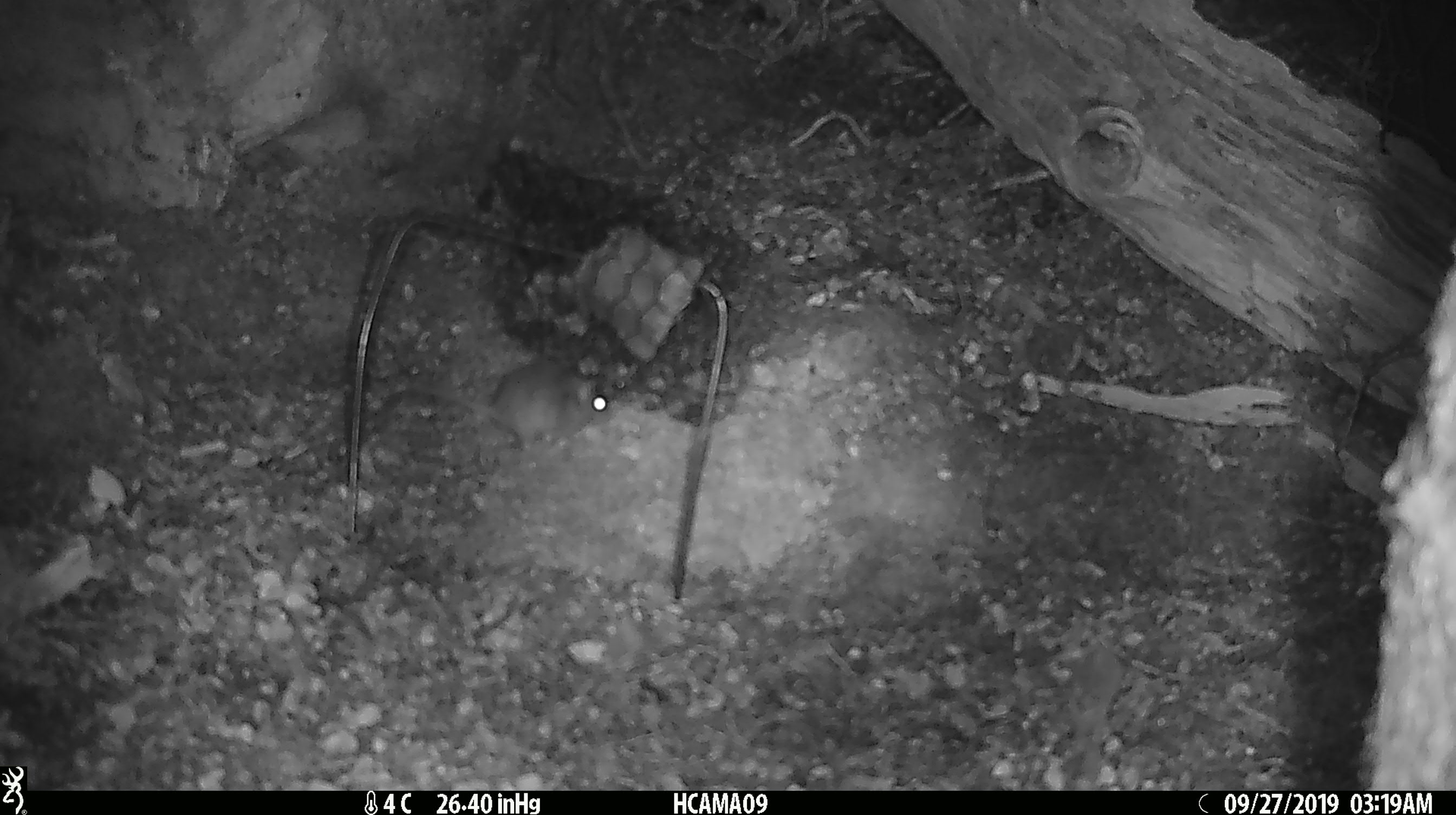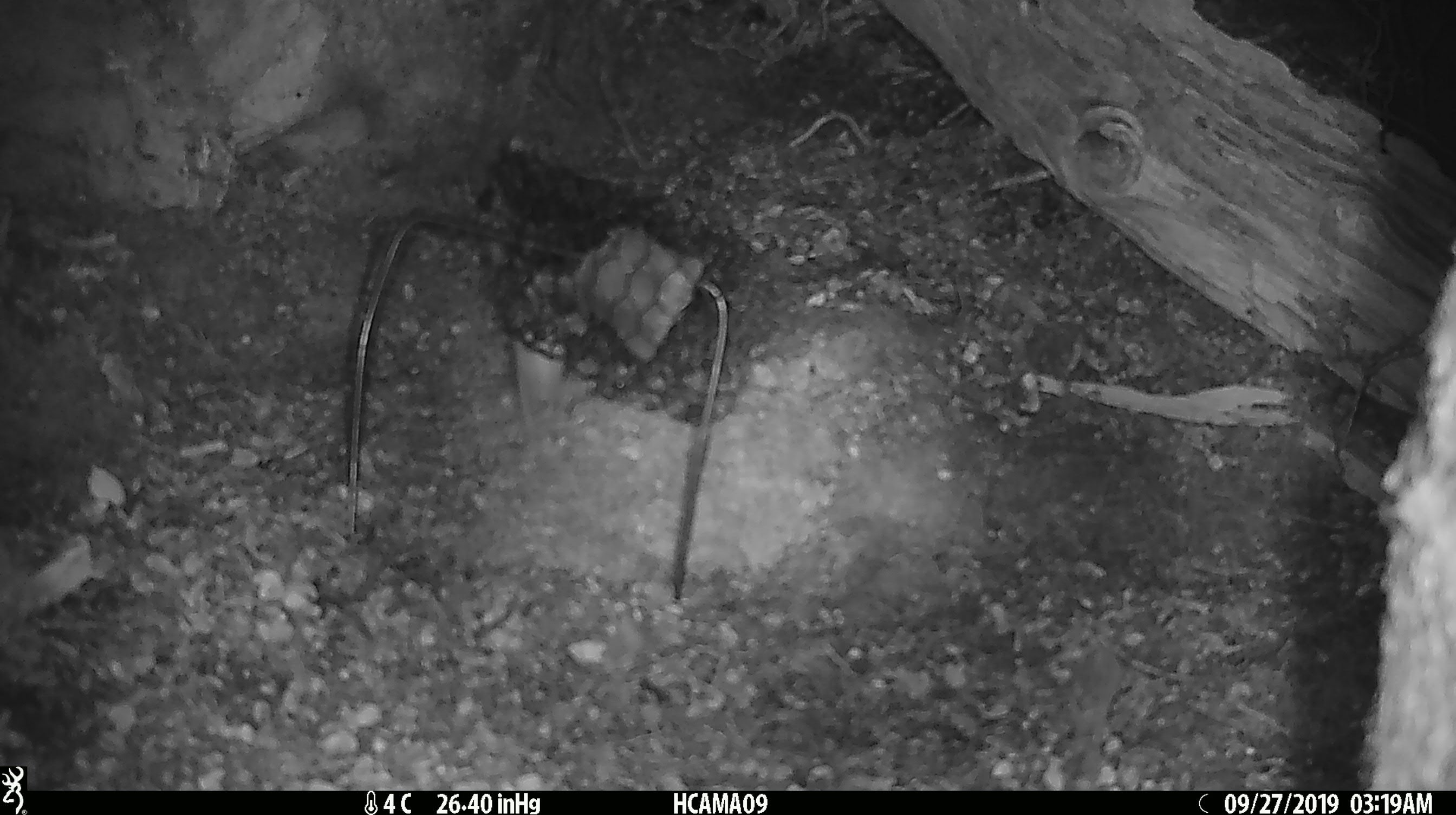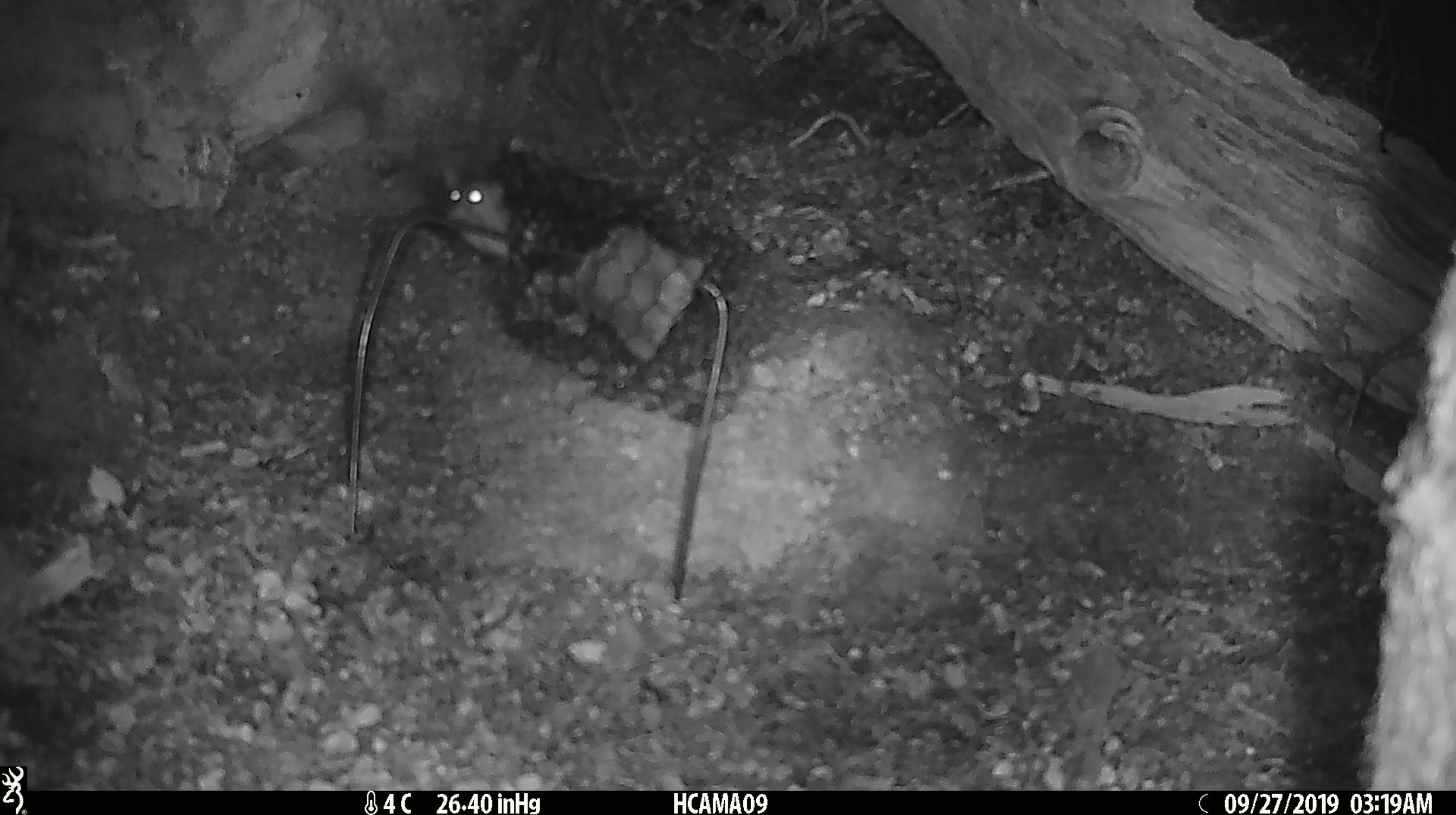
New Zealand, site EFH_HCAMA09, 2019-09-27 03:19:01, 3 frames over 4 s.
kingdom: Animalia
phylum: Chordata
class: Mammalia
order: Rodentia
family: Muridae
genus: Mus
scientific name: Mus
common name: mouse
Mouse (Mus).